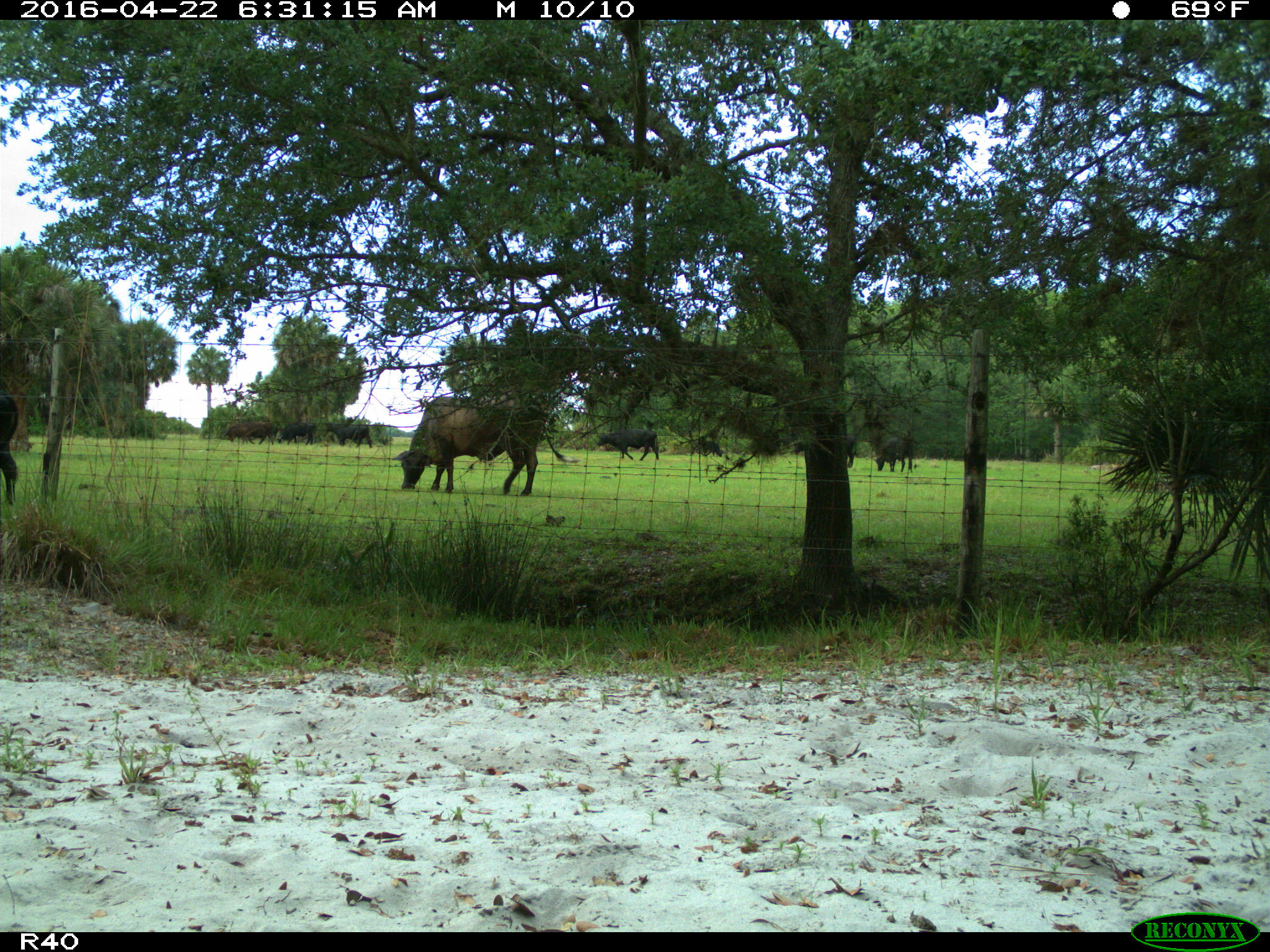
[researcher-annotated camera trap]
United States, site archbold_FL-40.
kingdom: Animalia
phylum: Chordata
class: Mammalia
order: Artiodactyla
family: Bovidae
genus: Bos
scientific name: Bos taurus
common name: domestic cow